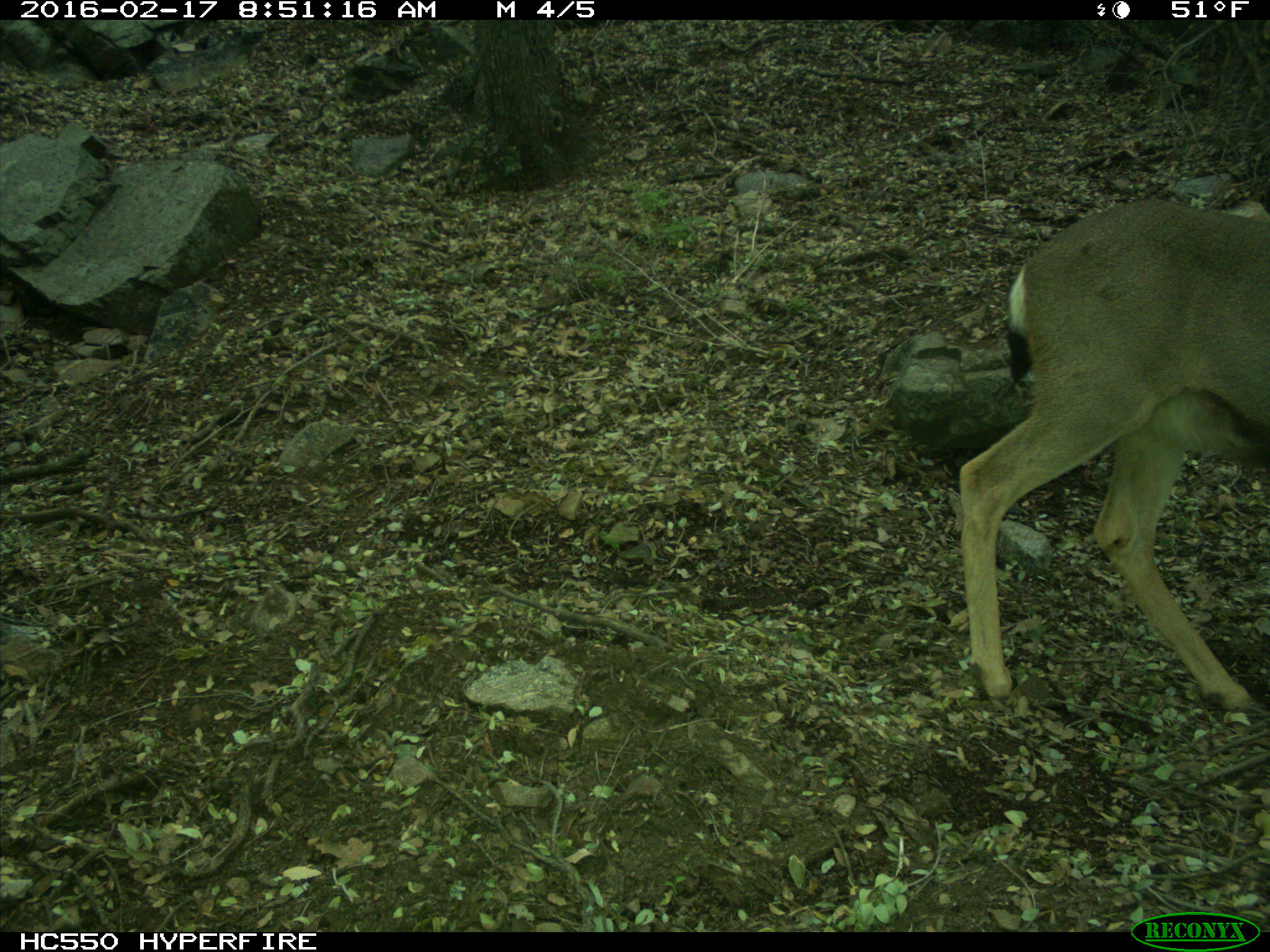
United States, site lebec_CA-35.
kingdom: Animalia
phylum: Chordata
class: Mammalia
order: Artiodactyla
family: Cervidae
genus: Odocoileus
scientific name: Odocoileus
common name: deer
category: unidentified deer